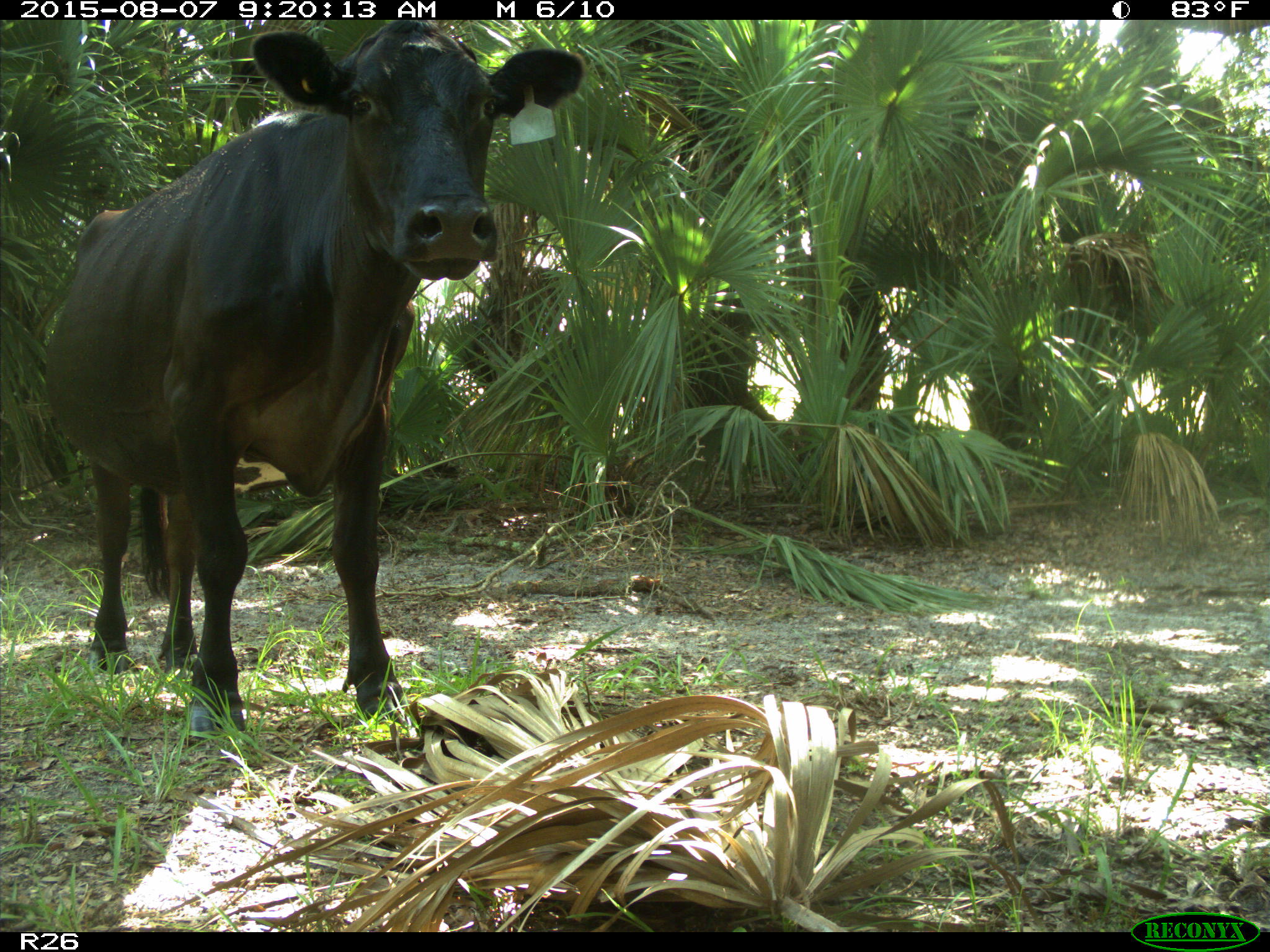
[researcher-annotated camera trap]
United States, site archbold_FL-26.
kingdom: Animalia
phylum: Chordata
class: Mammalia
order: Artiodactyla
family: Bovidae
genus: Bos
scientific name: Bos taurus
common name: domestic cow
Bos taurus (domestic cow).